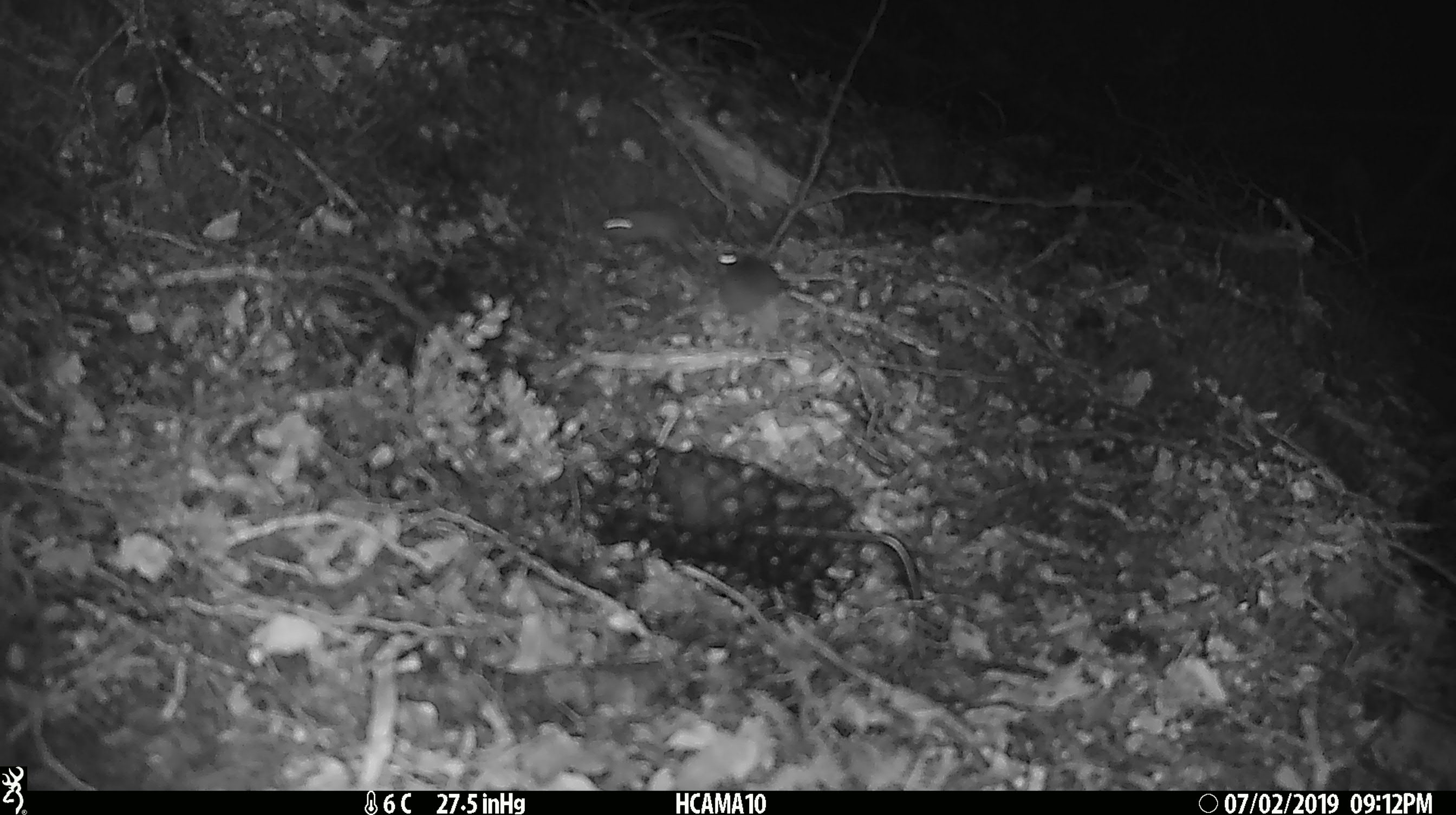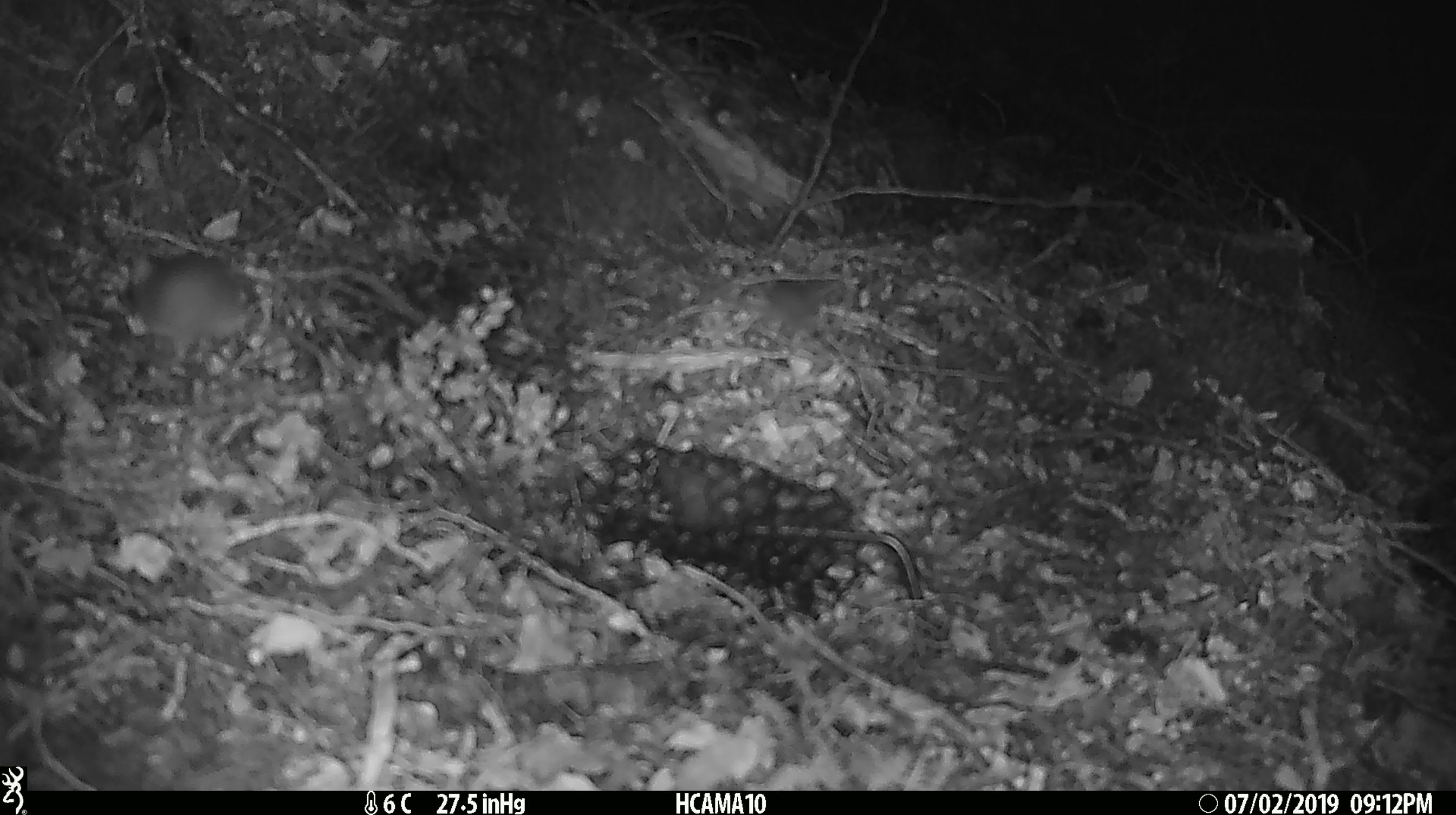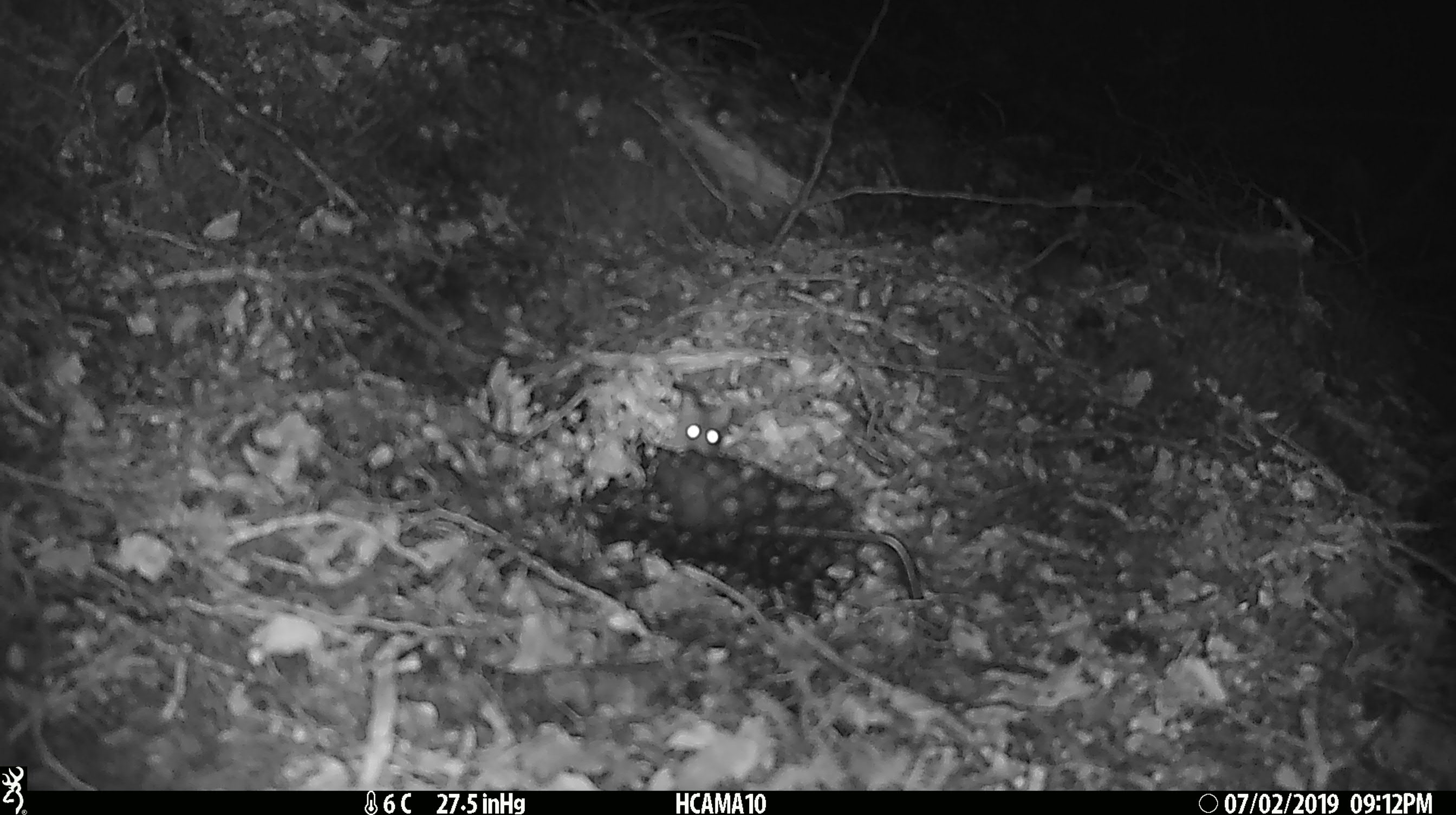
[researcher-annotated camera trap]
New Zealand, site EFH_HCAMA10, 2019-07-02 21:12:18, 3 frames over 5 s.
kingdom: Animalia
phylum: Chordata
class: Mammalia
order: Rodentia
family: Muridae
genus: Mus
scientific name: Mus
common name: mouse